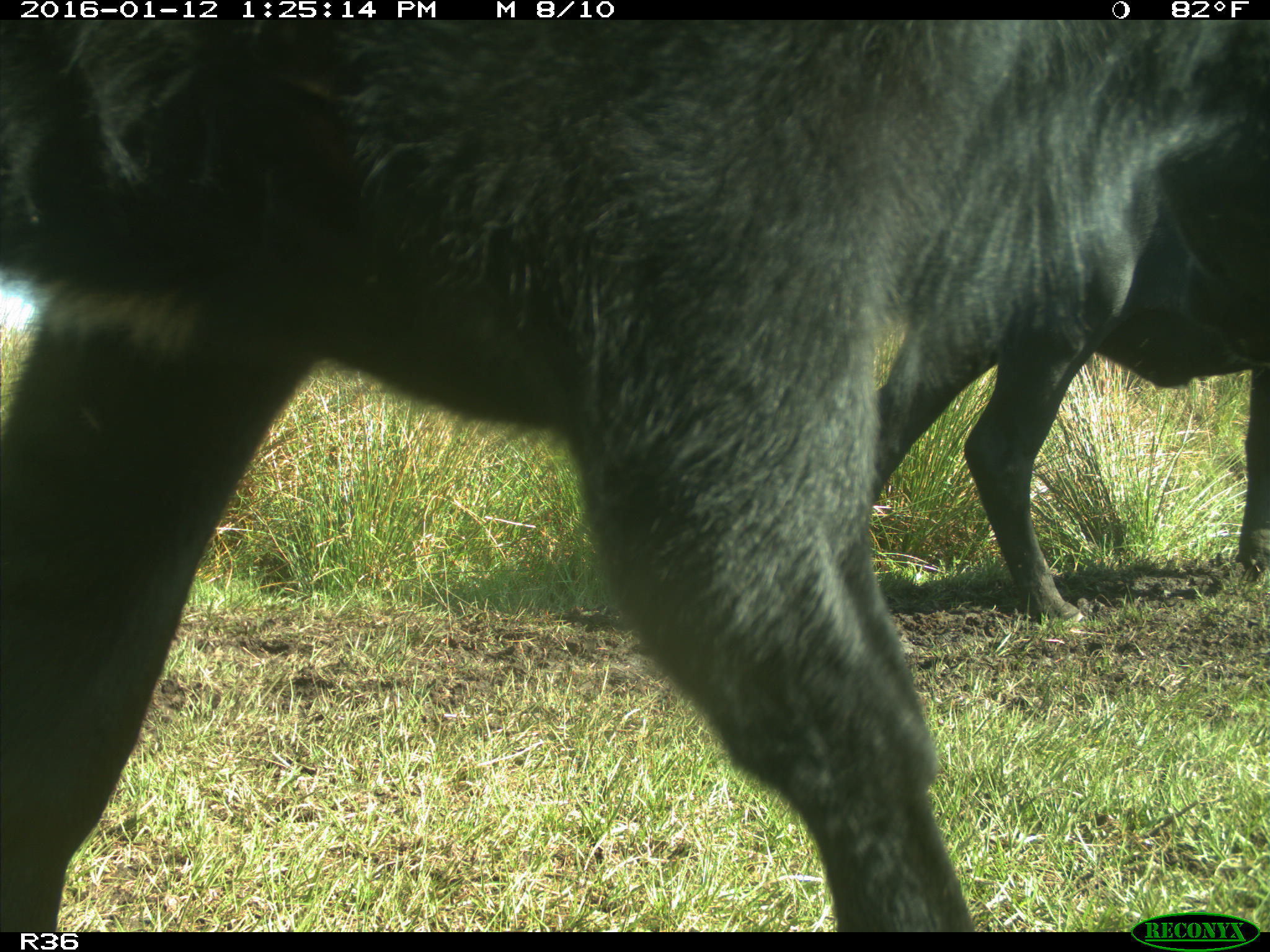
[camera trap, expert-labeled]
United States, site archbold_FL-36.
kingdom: Animalia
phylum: Chordata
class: Mammalia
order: Artiodactyla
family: Bovidae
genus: Bos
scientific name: Bos taurus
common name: domestic cow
Bos taurus (domestic cow).